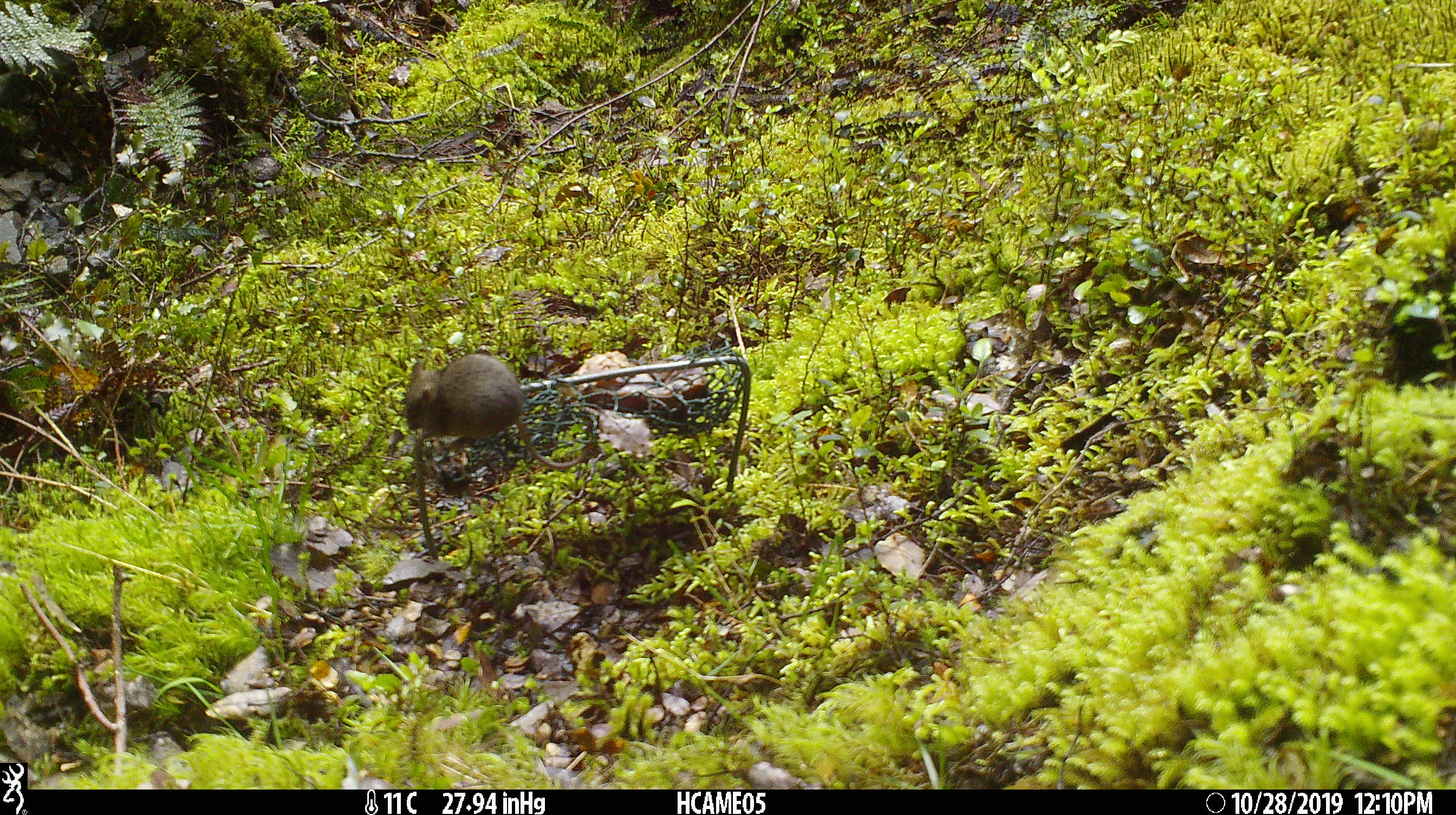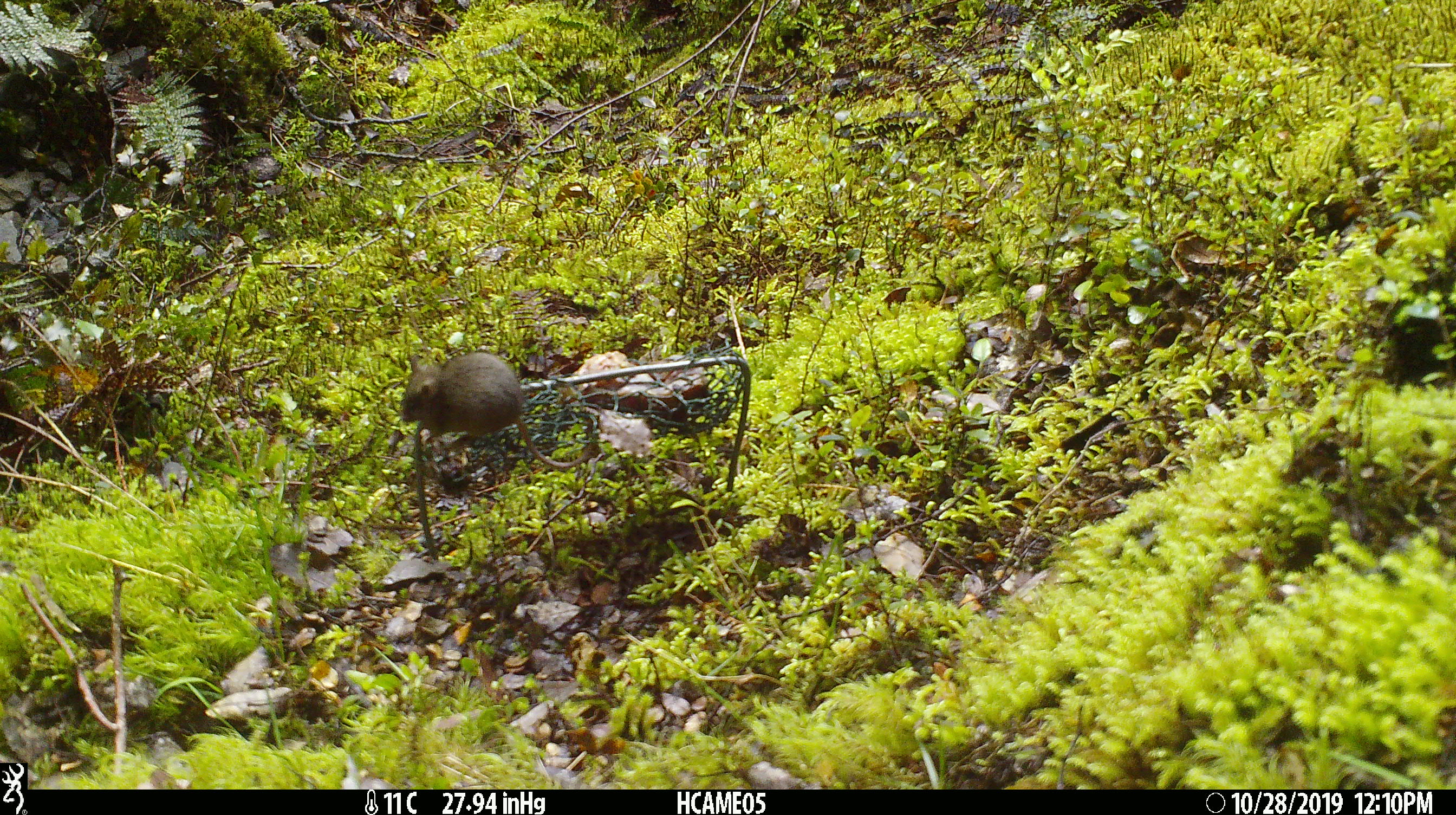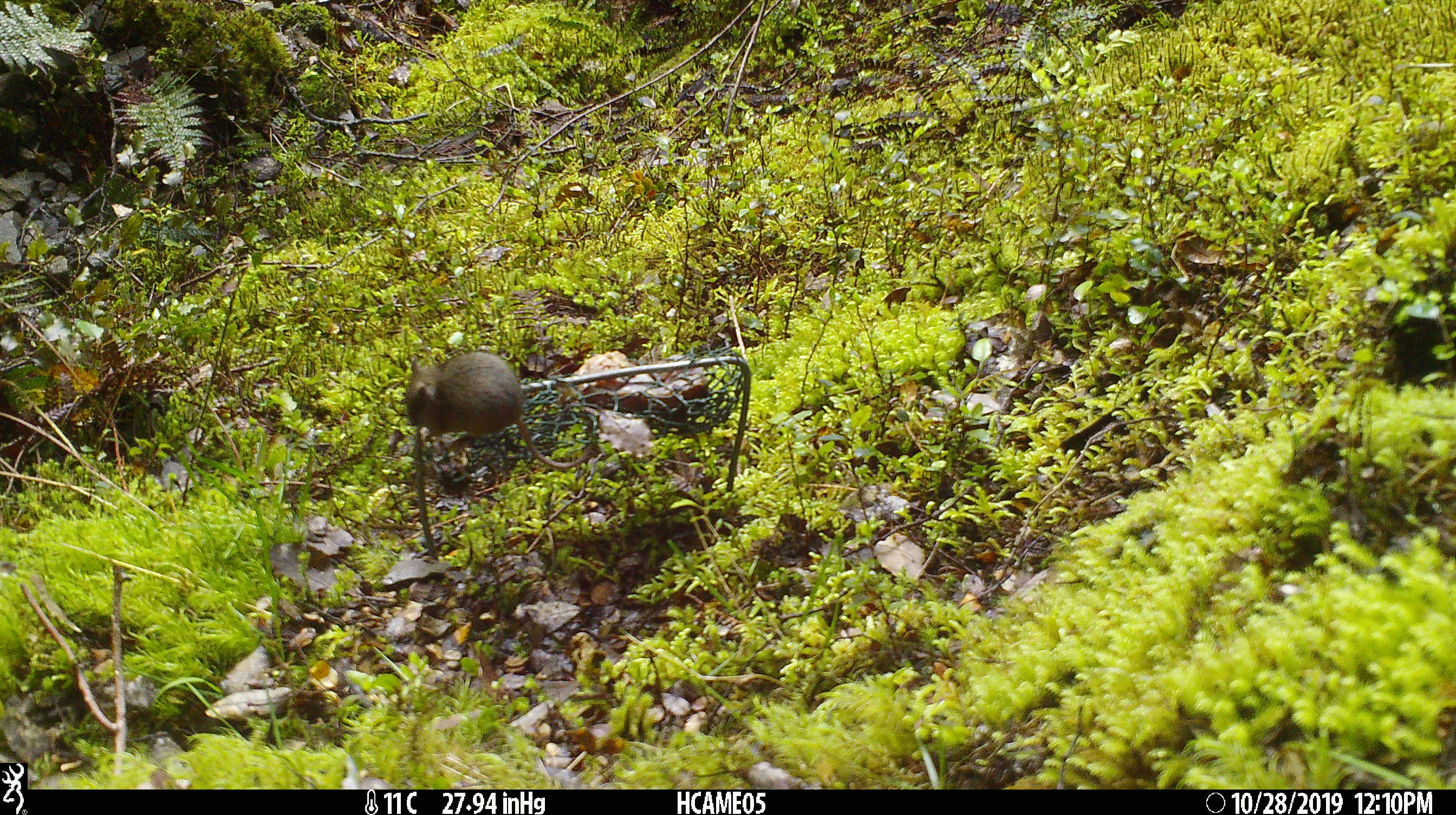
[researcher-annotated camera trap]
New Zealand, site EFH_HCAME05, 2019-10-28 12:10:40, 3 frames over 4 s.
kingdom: Animalia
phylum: Chordata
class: Mammalia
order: Rodentia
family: Muridae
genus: Mus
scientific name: Mus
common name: mouse